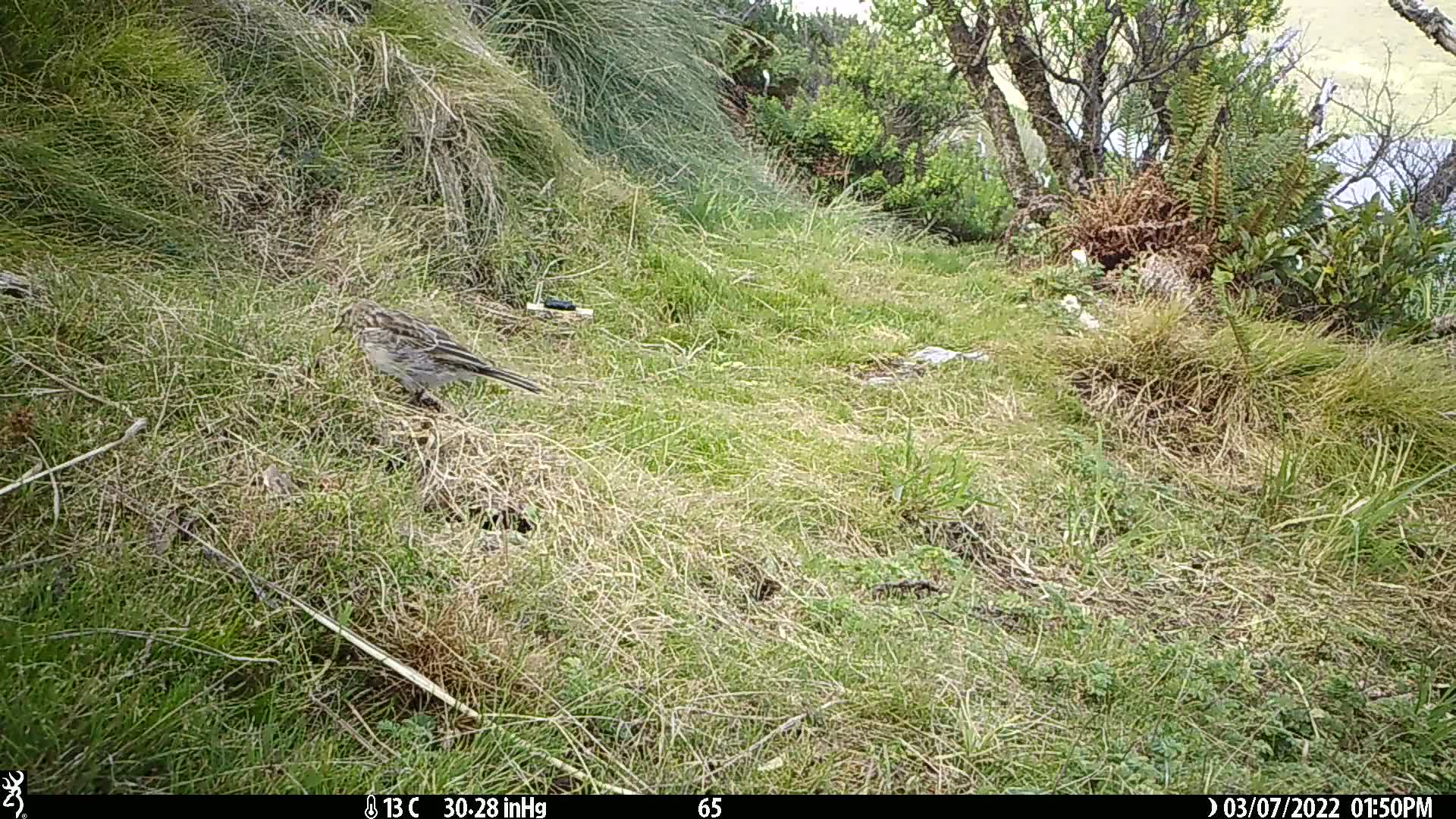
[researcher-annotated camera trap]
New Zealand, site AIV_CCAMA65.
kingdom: Animalia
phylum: Chordata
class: Aves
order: Passeriformes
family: Motacillidae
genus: Anthus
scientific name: Anthus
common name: pipit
Pipit (Anthus).